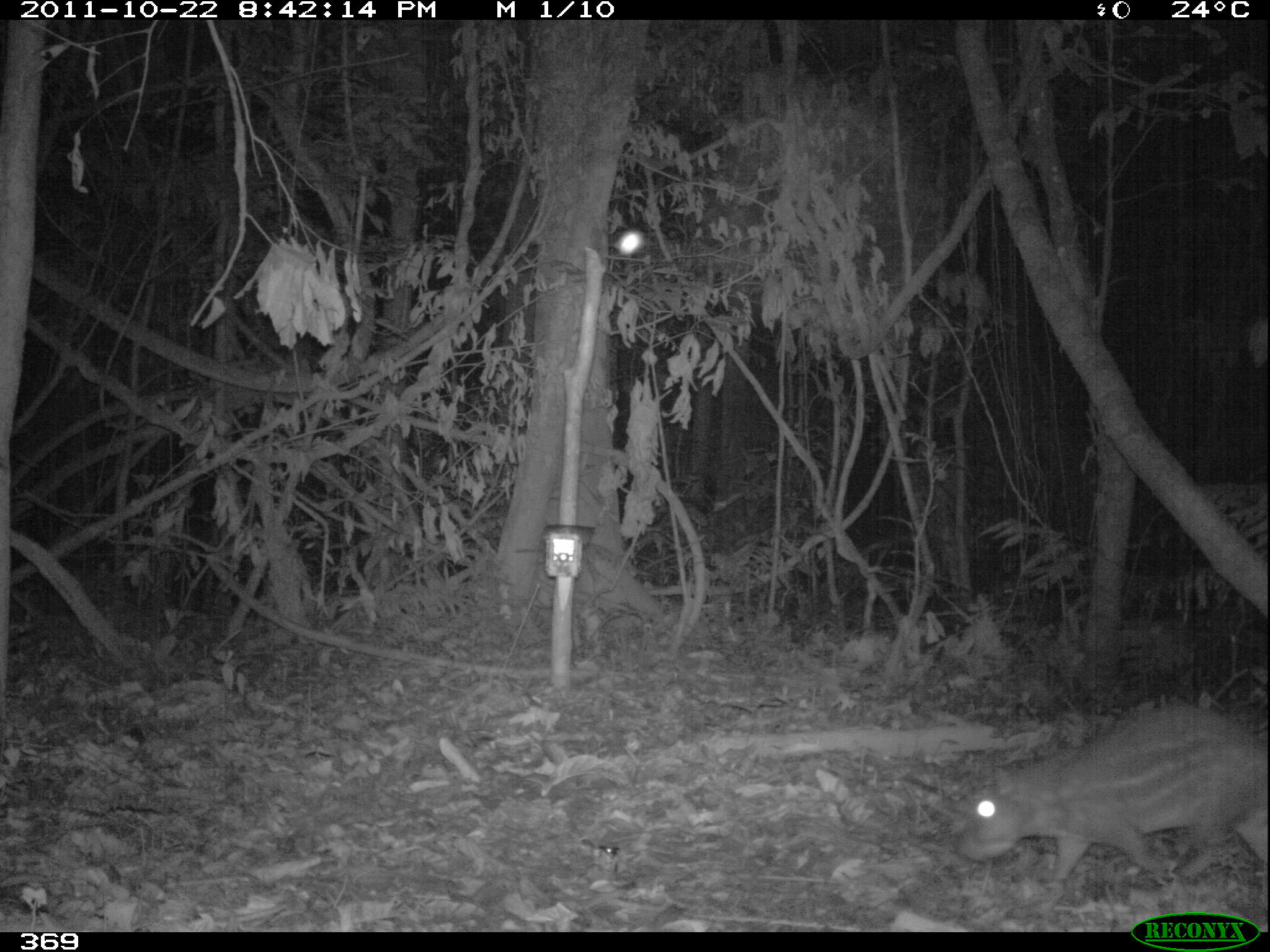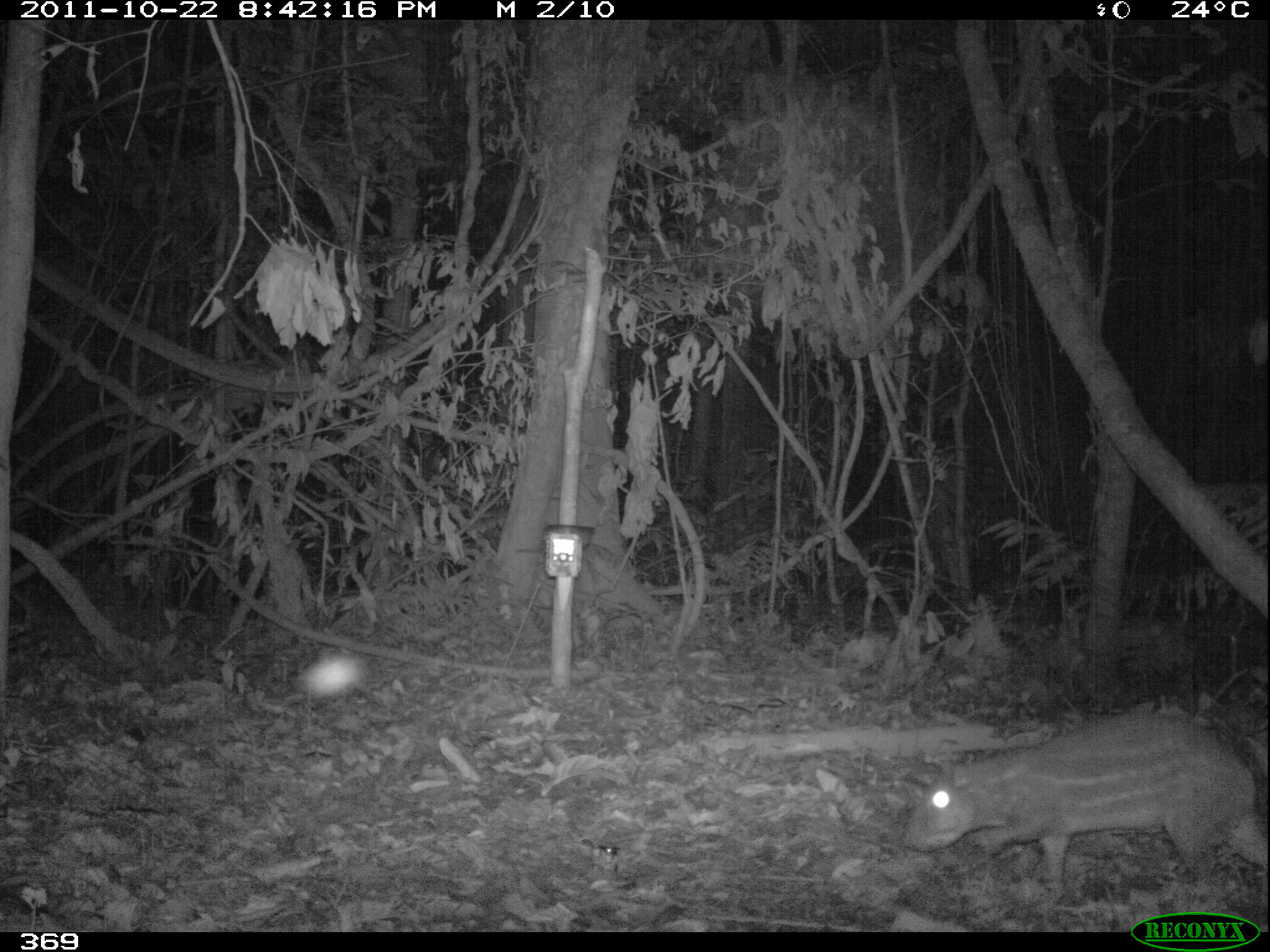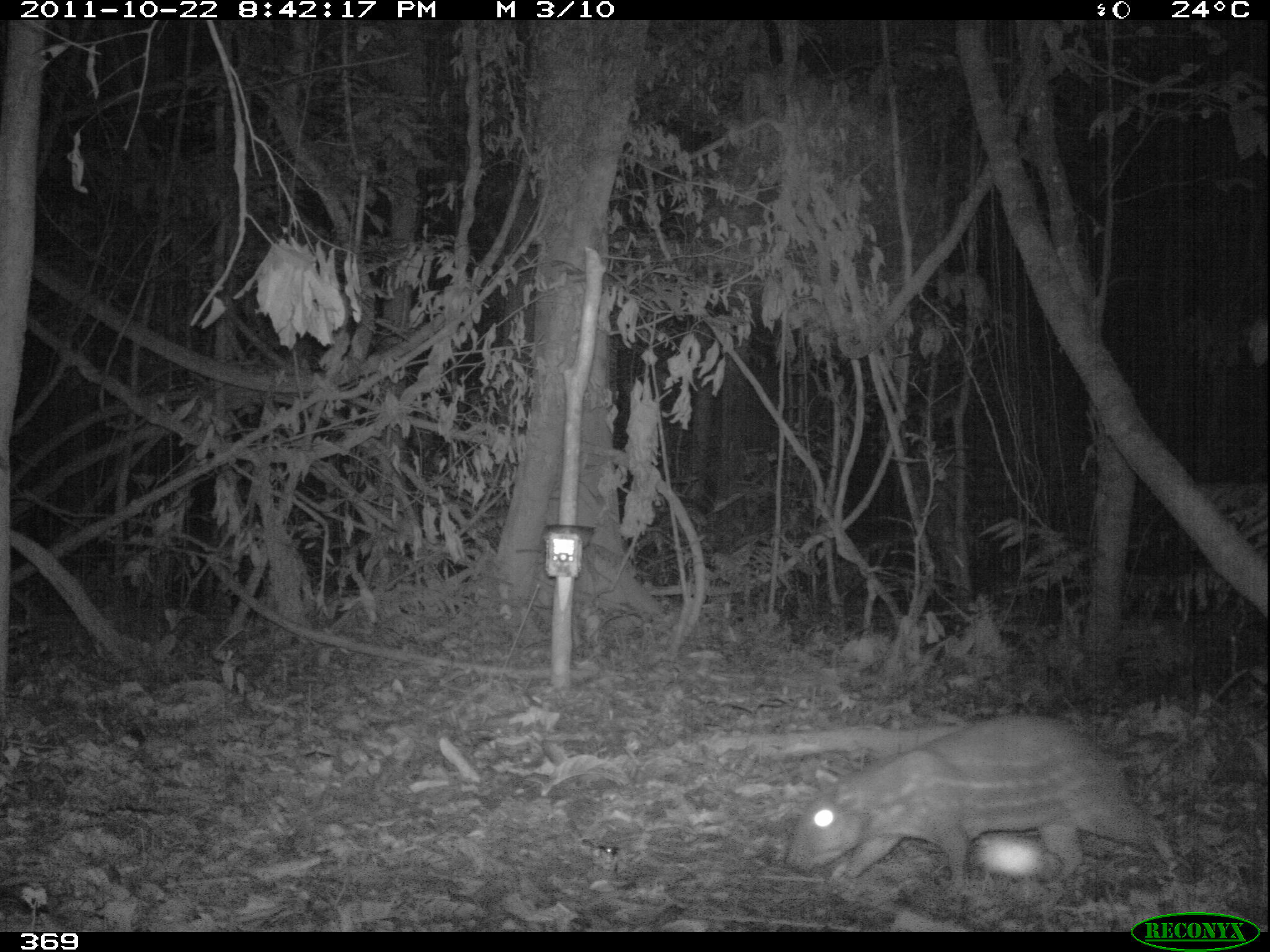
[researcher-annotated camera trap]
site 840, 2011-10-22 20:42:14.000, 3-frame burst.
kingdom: Animalia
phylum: Chordata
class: Mammalia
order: Rodentia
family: Cuniculidae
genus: Cuniculus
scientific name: Cuniculus paca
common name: spotted paca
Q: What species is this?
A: Cuniculus paca (spotted paca).